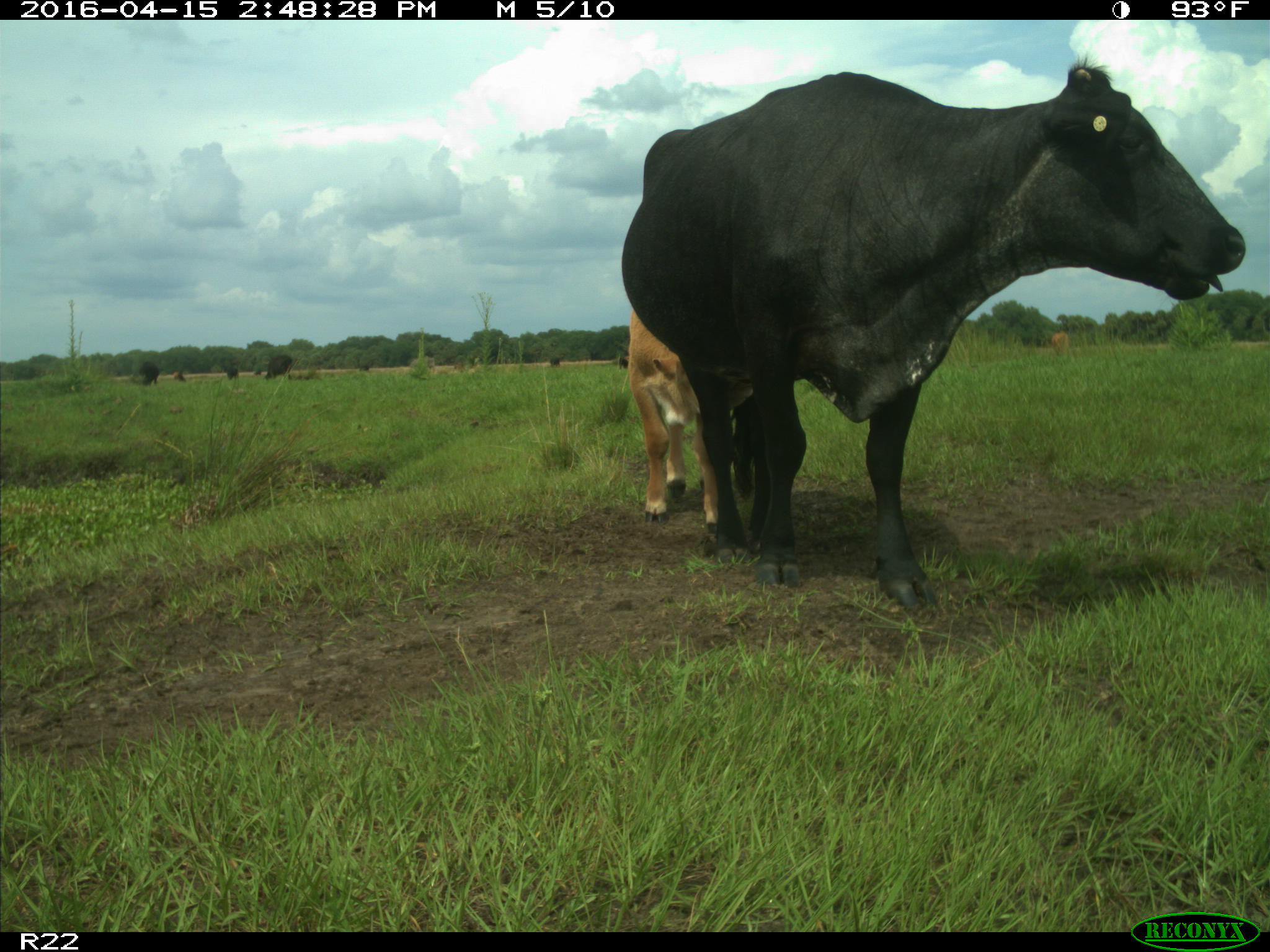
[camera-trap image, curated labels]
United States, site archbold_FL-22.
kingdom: Animalia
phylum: Chordata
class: Mammalia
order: Artiodactyla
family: Bovidae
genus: Bos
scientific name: Bos taurus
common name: domestic cow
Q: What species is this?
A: Bos taurus (domestic cow).